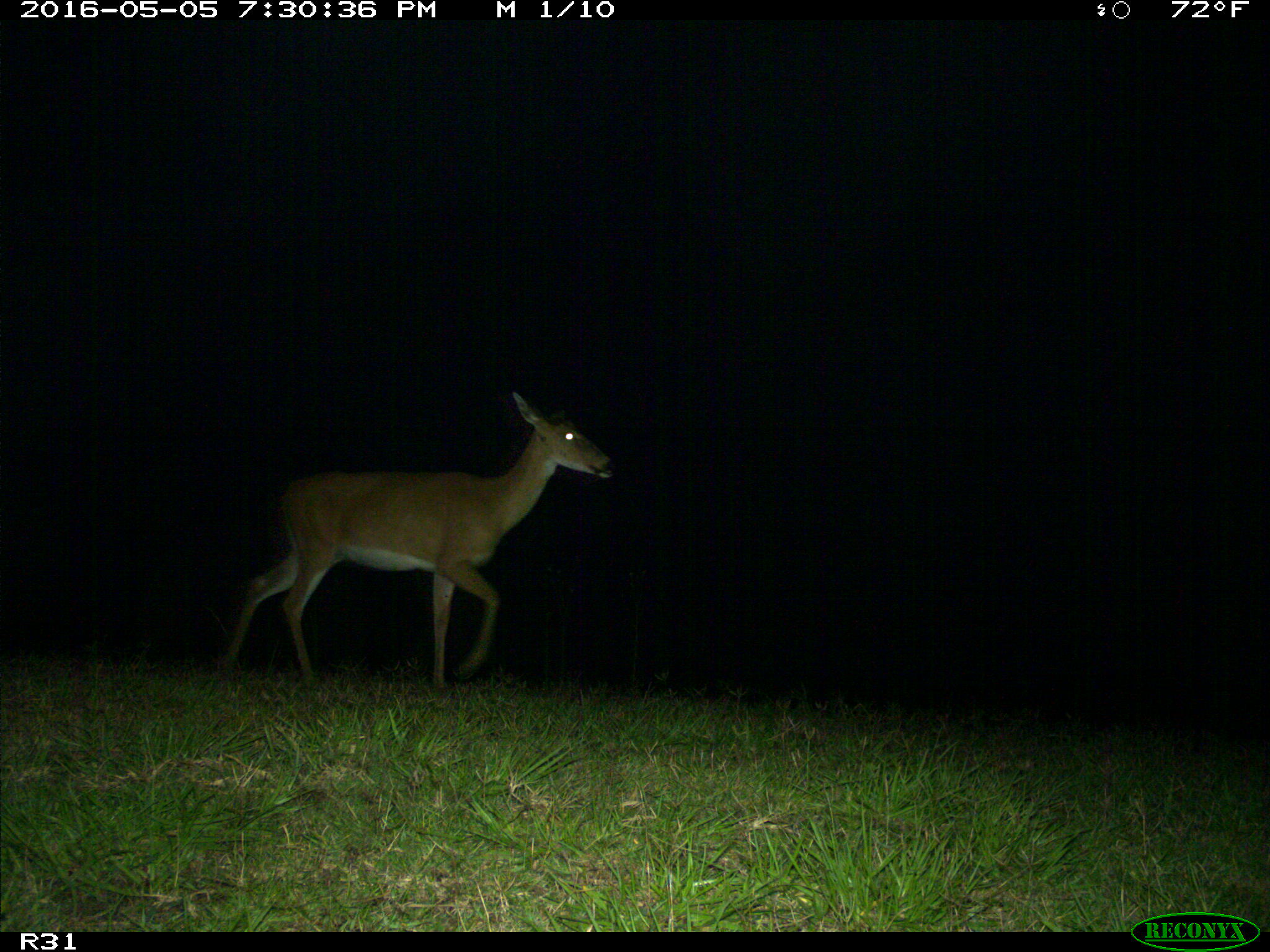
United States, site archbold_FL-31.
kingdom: Animalia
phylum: Chordata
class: Mammalia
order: Artiodactyla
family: Cervidae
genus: Odocoileus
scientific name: Odocoileus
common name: deer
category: unidentified deer